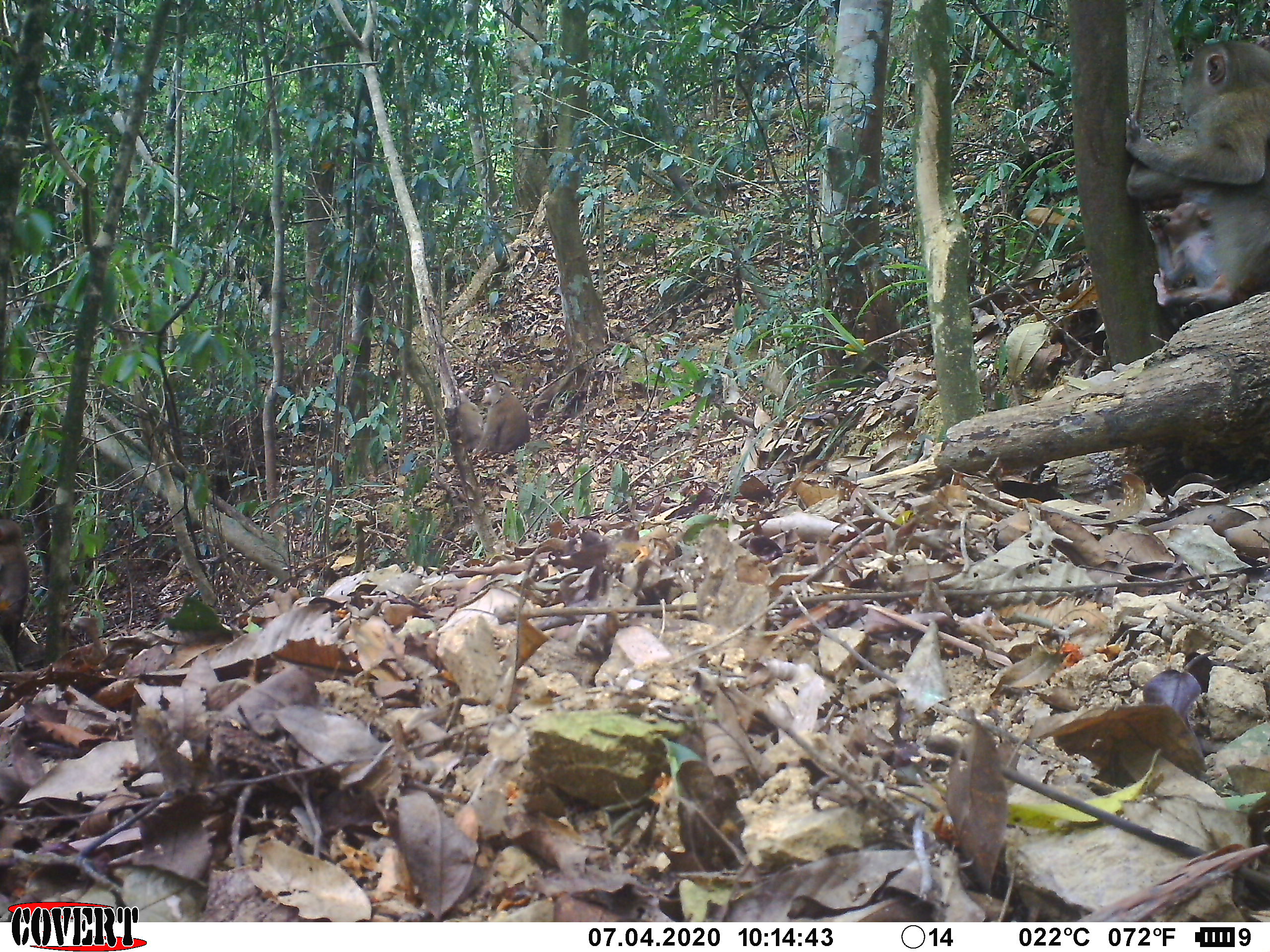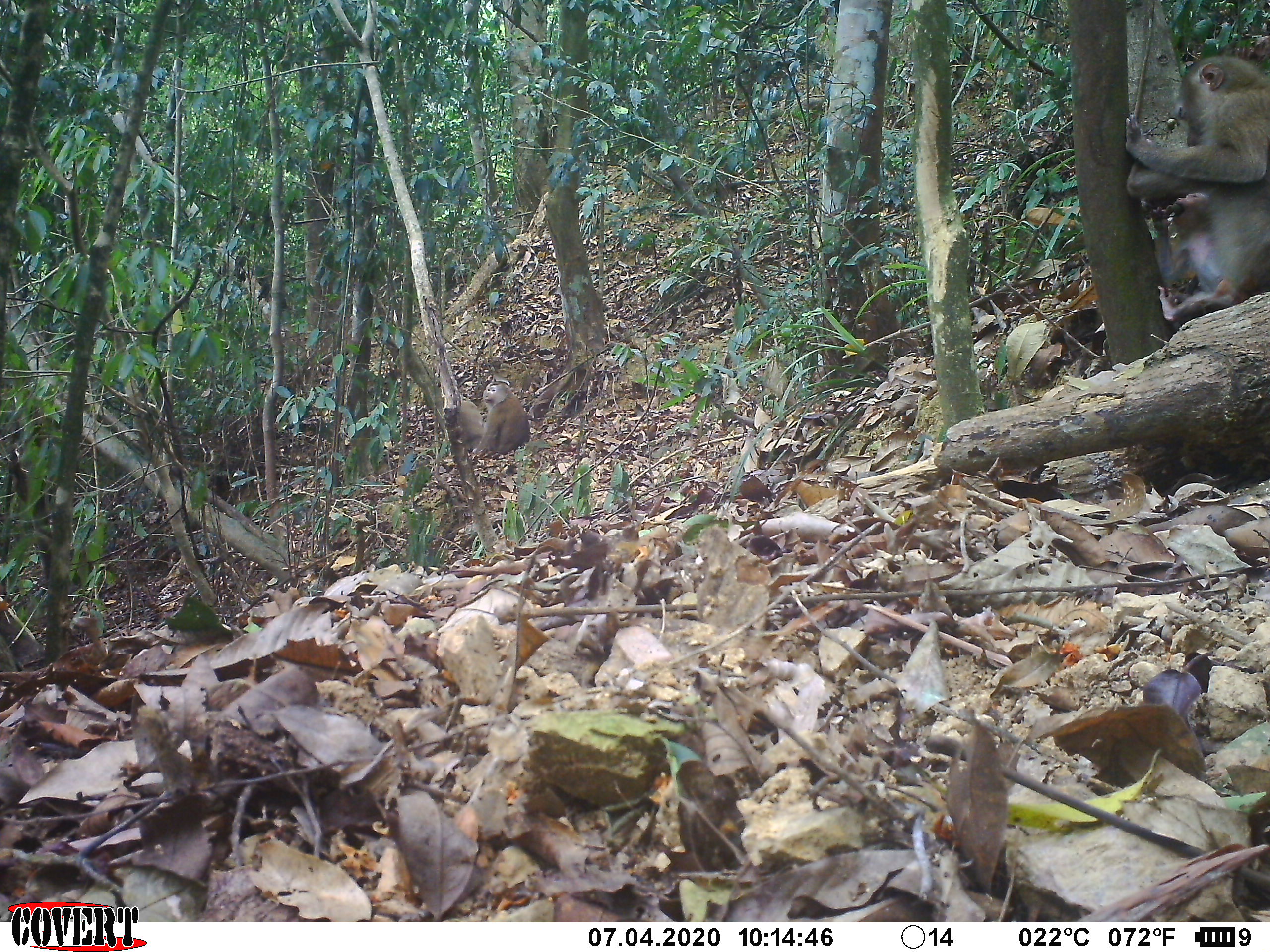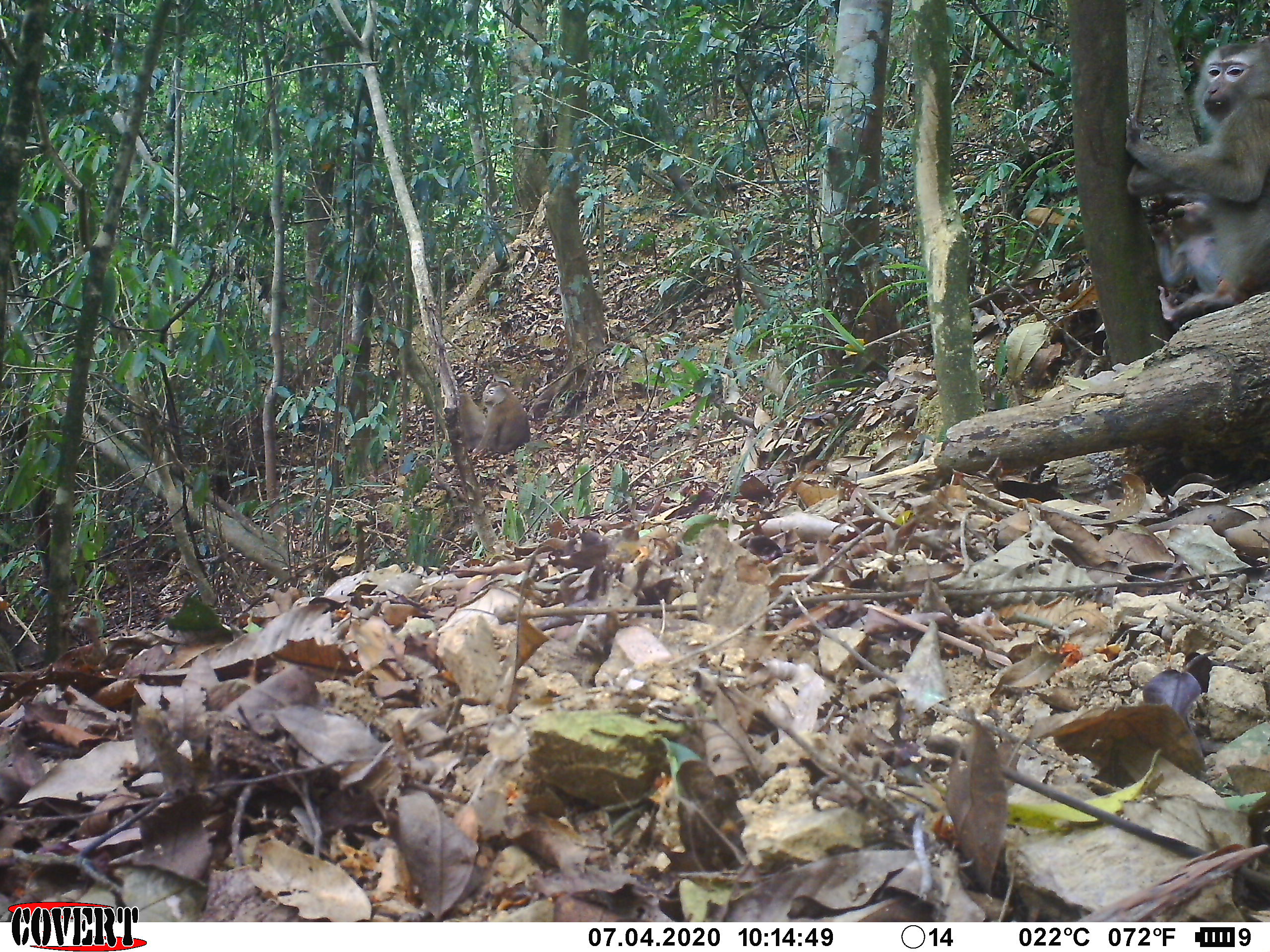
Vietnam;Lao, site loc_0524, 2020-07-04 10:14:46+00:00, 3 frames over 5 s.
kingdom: Animalia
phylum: Chordata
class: Mammalia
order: Primates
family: Cercopithecidae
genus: Macaca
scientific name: Macaca nemestrina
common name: pig-tailed macaque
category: pig tailed macaque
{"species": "pig tailed macaque (pig-tailed macaque) (Macaca nemestrina)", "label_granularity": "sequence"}